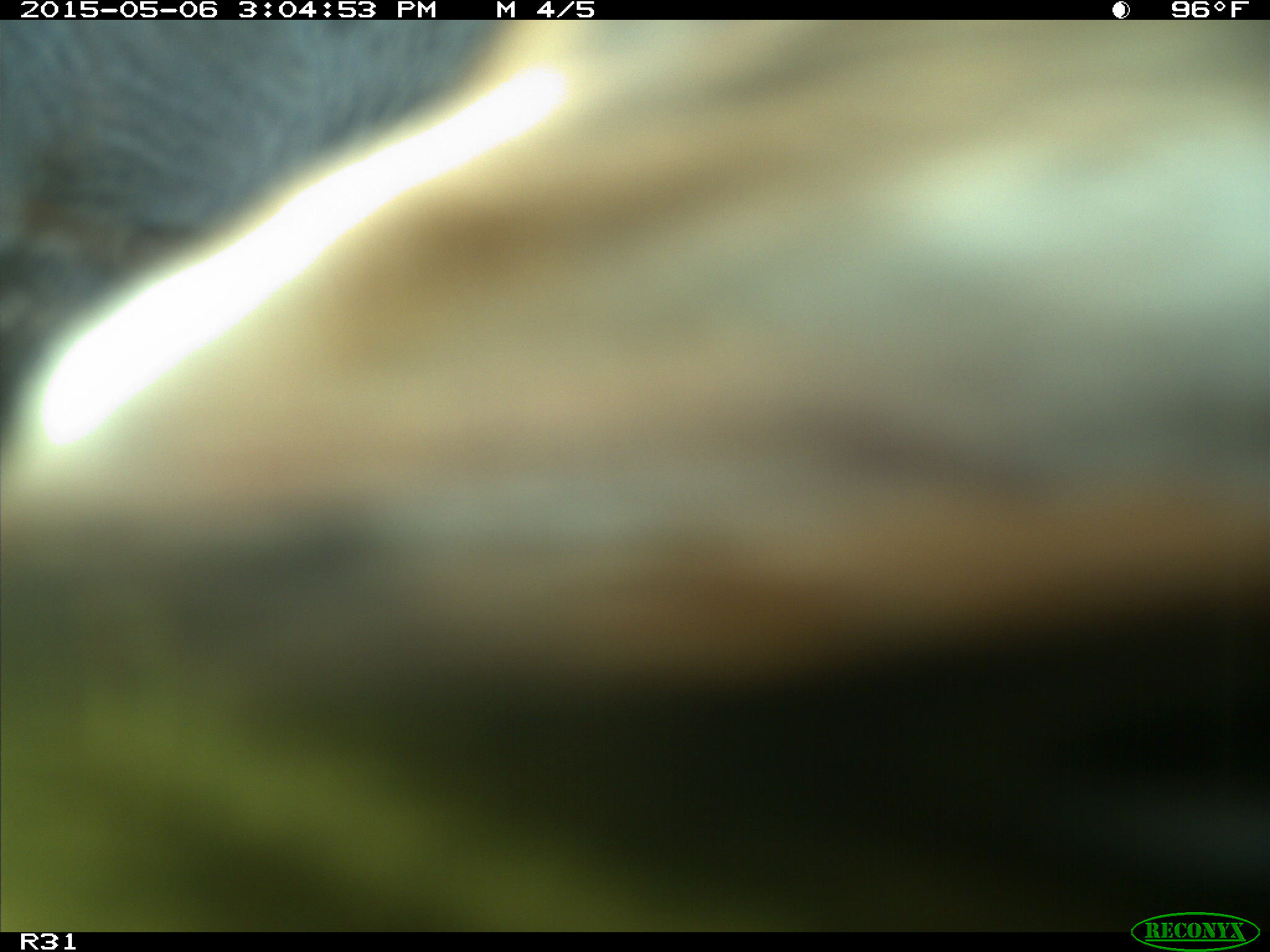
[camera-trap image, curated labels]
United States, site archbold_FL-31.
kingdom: Animalia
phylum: Chordata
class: Mammalia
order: Artiodactyla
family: Bovidae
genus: Bos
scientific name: Bos taurus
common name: domestic cow